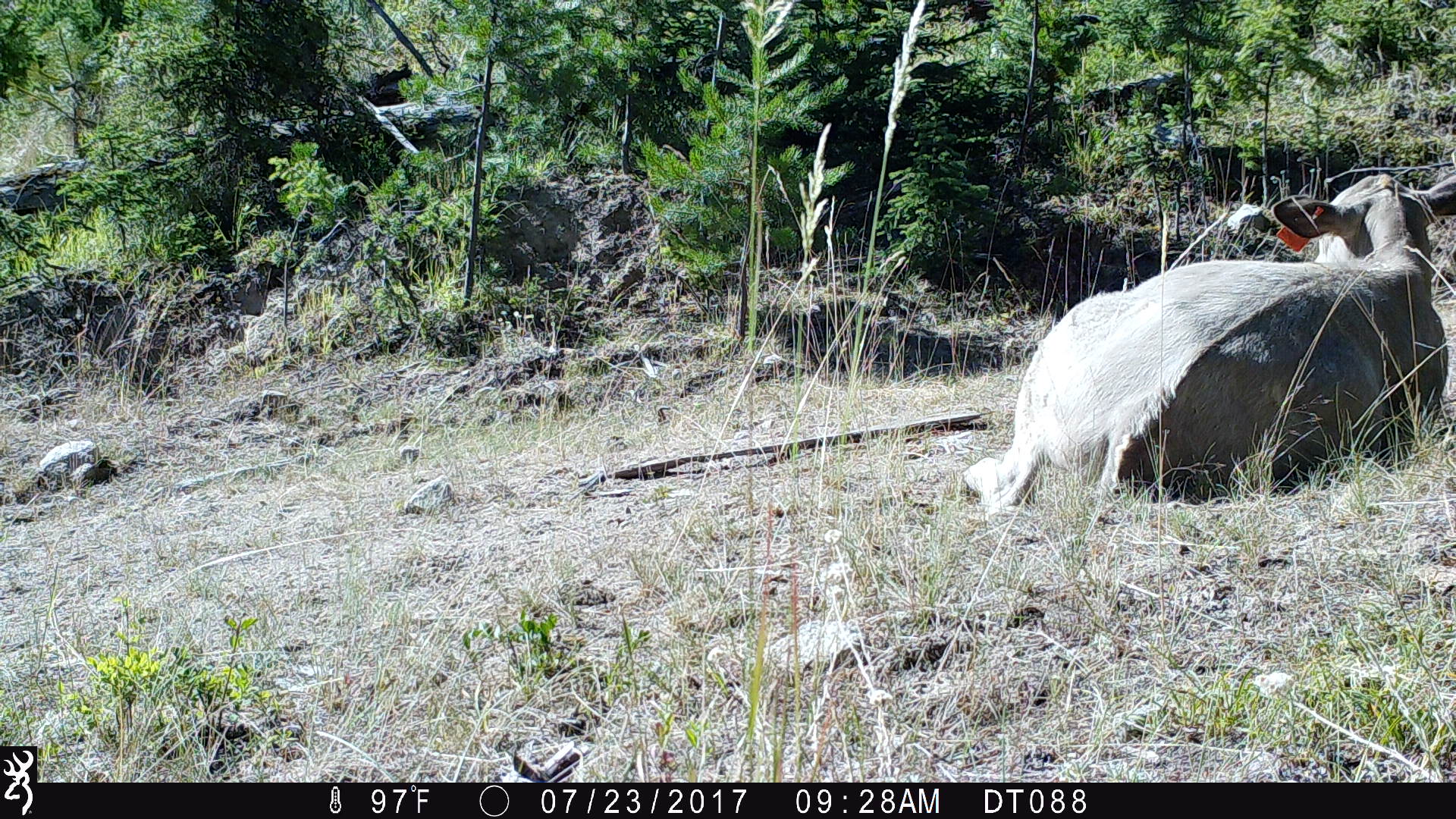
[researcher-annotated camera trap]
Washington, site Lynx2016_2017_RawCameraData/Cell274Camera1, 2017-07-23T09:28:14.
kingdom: Animalia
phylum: Chordata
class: Mammalia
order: Artiodactyla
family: Bovidae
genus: Bos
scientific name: Bos taurus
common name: domestic cattle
Domestic cattle (Bos taurus). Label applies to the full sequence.